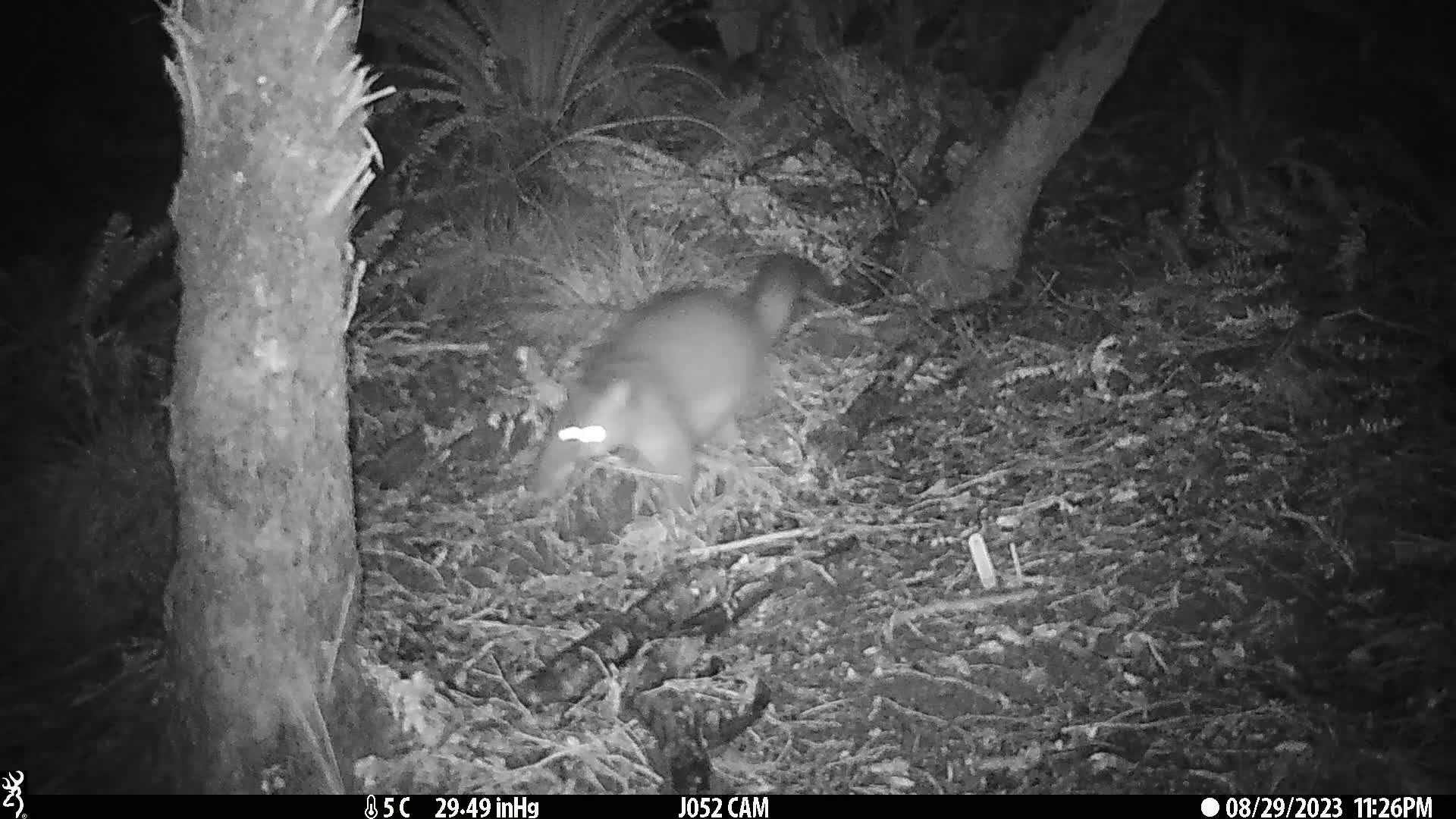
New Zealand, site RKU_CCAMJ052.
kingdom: Animalia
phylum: Chordata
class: Mammalia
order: Diprotodontia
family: Phalangeridae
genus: Trichosurus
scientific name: Trichosurus vulpecula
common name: common brushtail possum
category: possum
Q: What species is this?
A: Possum (common brushtail possum) (Trichosurus vulpecula).